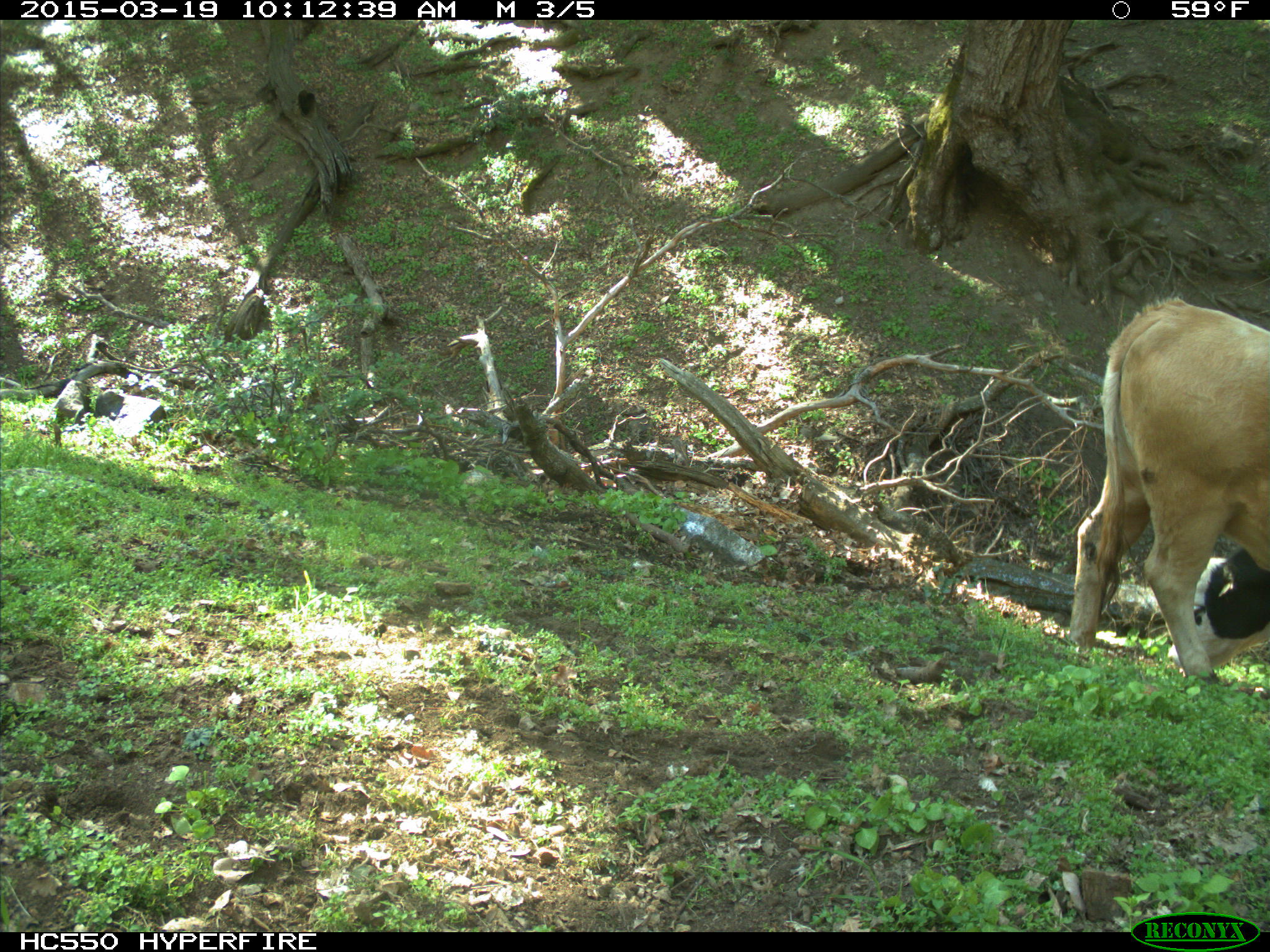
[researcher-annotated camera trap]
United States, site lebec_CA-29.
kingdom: Animalia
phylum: Chordata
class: Mammalia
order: Artiodactyla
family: Bovidae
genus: Bos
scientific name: Bos taurus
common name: domestic cow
Bos taurus (domestic cow).